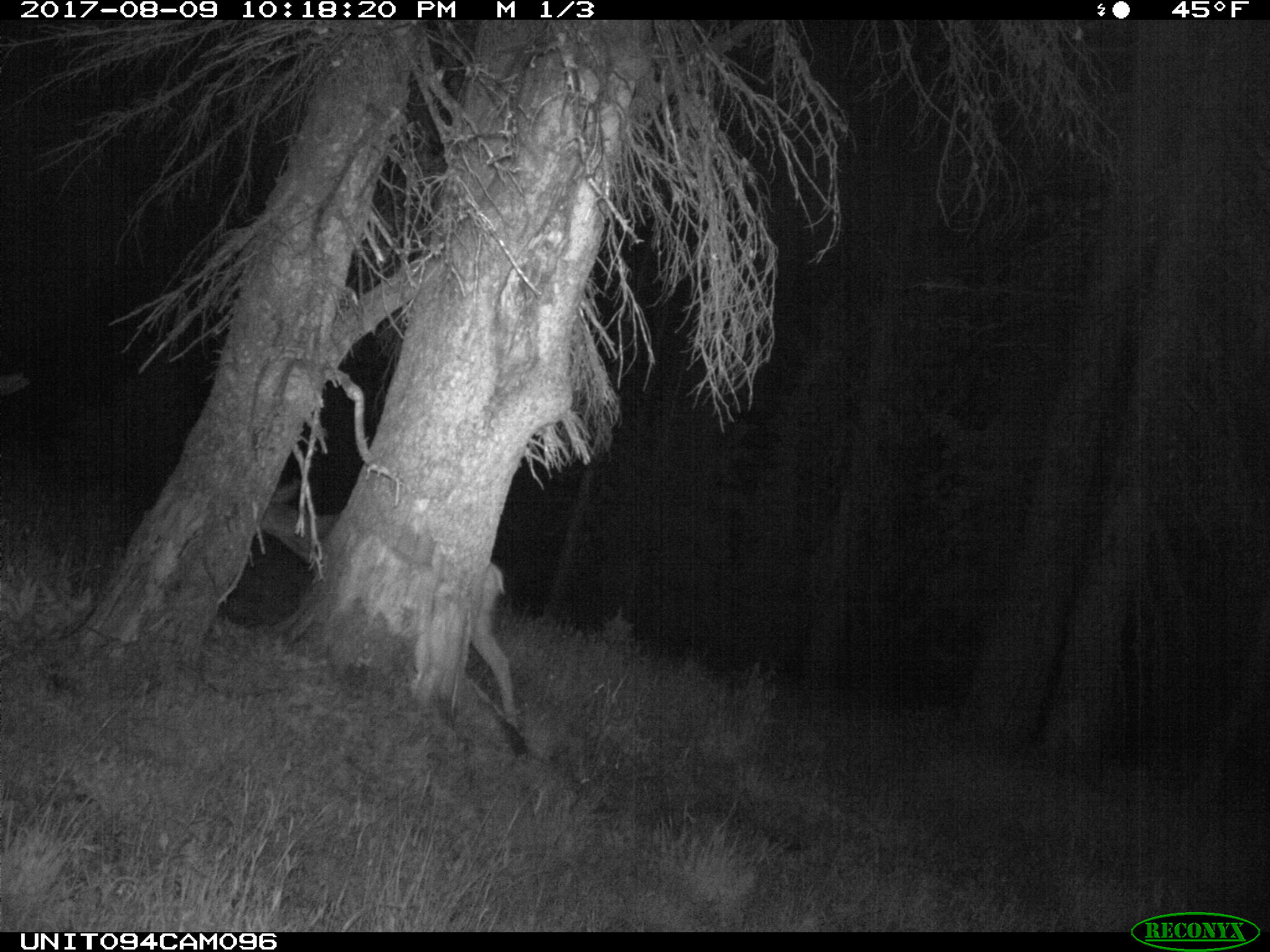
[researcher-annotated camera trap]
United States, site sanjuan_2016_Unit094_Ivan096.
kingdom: Animalia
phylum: Chordata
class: Mammalia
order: Artiodactyla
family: Cervidae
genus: Odocoileus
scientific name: Odocoileus hemionus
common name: mule deer